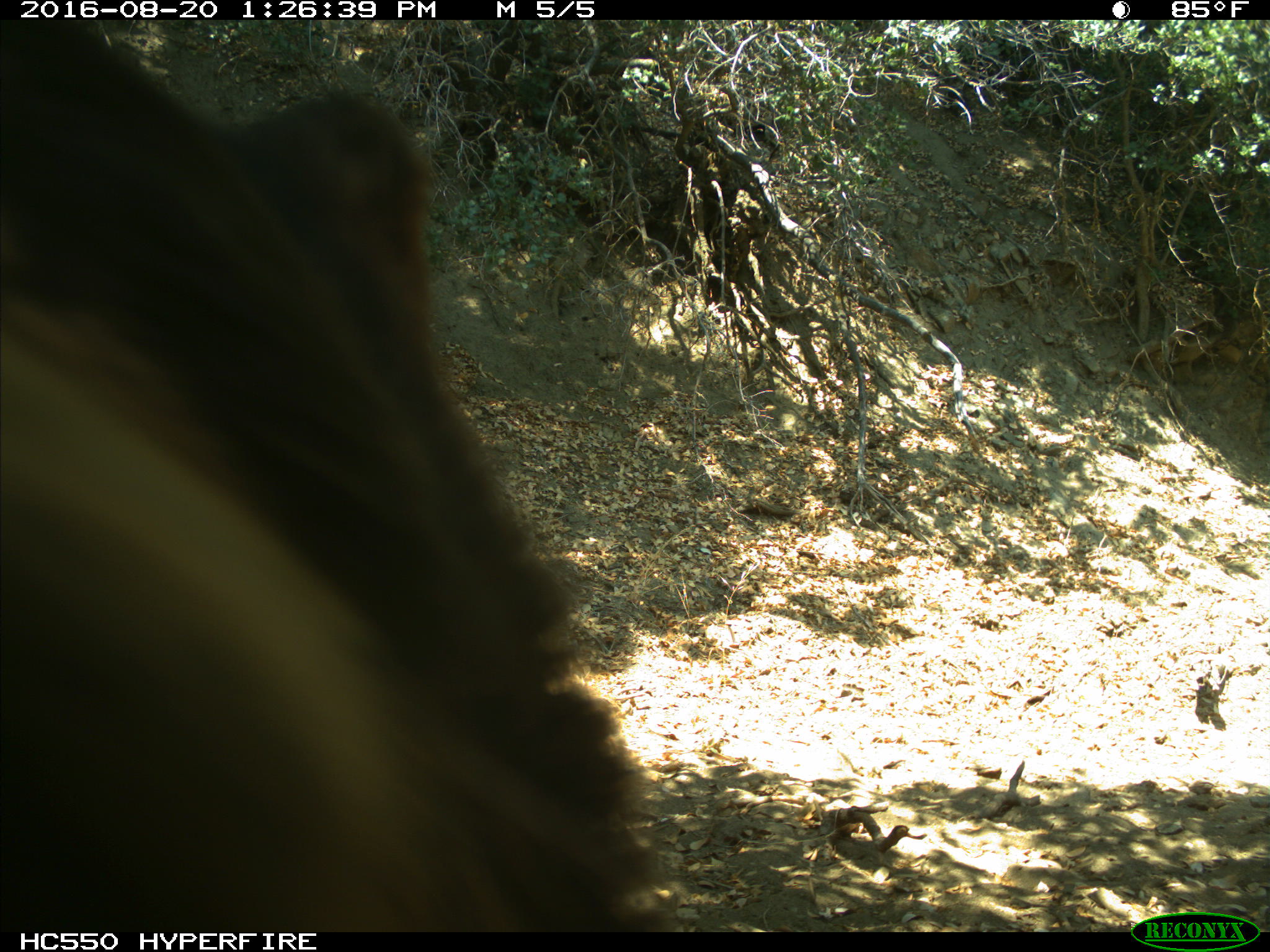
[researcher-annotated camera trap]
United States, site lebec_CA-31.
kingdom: Animalia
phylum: Chordata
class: Mammalia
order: Carnivora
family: Ursidae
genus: Ursus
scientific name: Ursus americanus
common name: american black bear